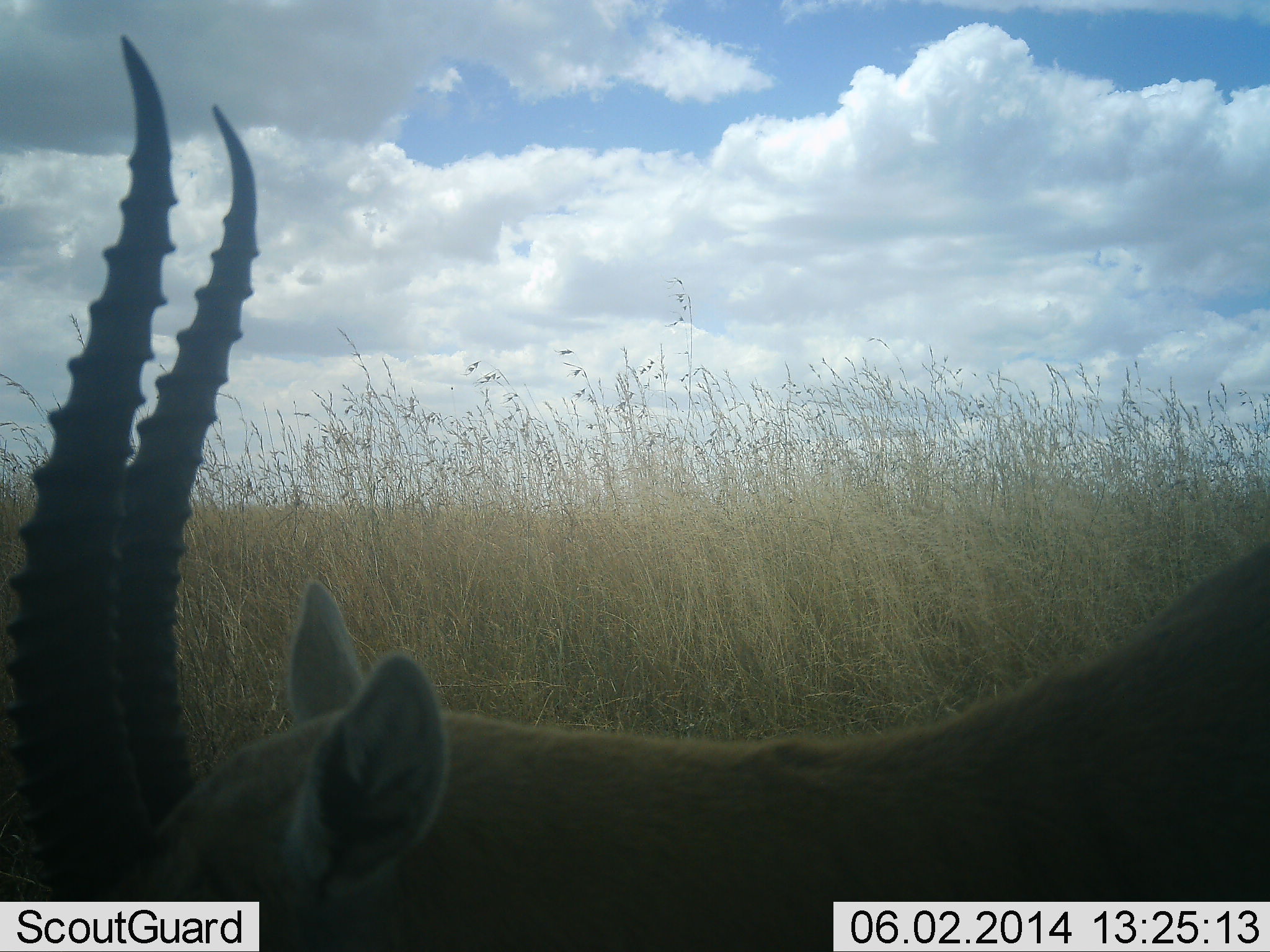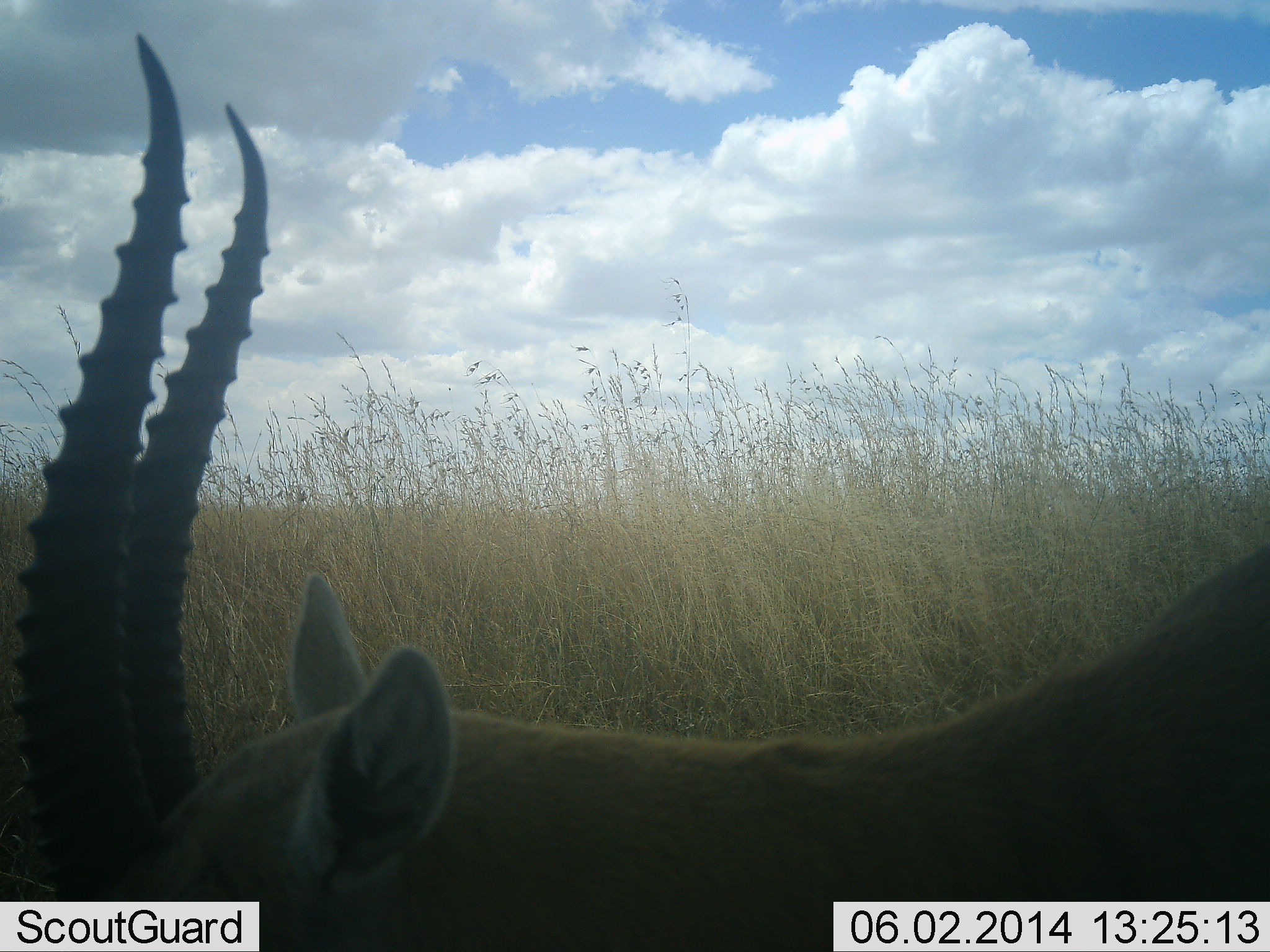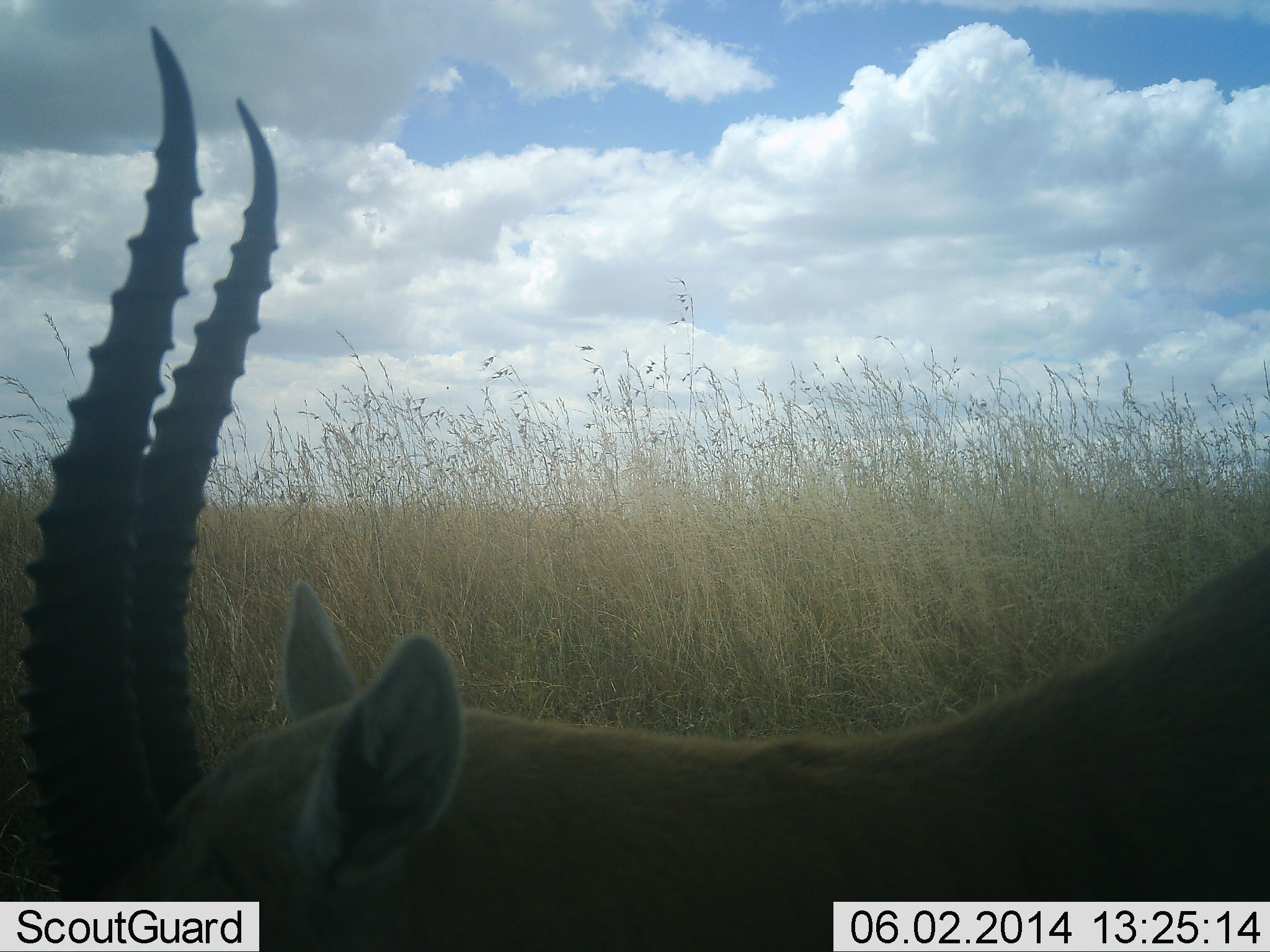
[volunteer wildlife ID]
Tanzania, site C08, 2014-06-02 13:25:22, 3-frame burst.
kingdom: Animalia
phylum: Chordata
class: Mammalia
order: Artiodactyla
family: Bovidae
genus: Eudorcas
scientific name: Eudorcas thomsonii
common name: thomson's gazelle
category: gazellethomsons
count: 1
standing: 70%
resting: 20%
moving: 0%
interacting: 0%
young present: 0%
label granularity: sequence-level